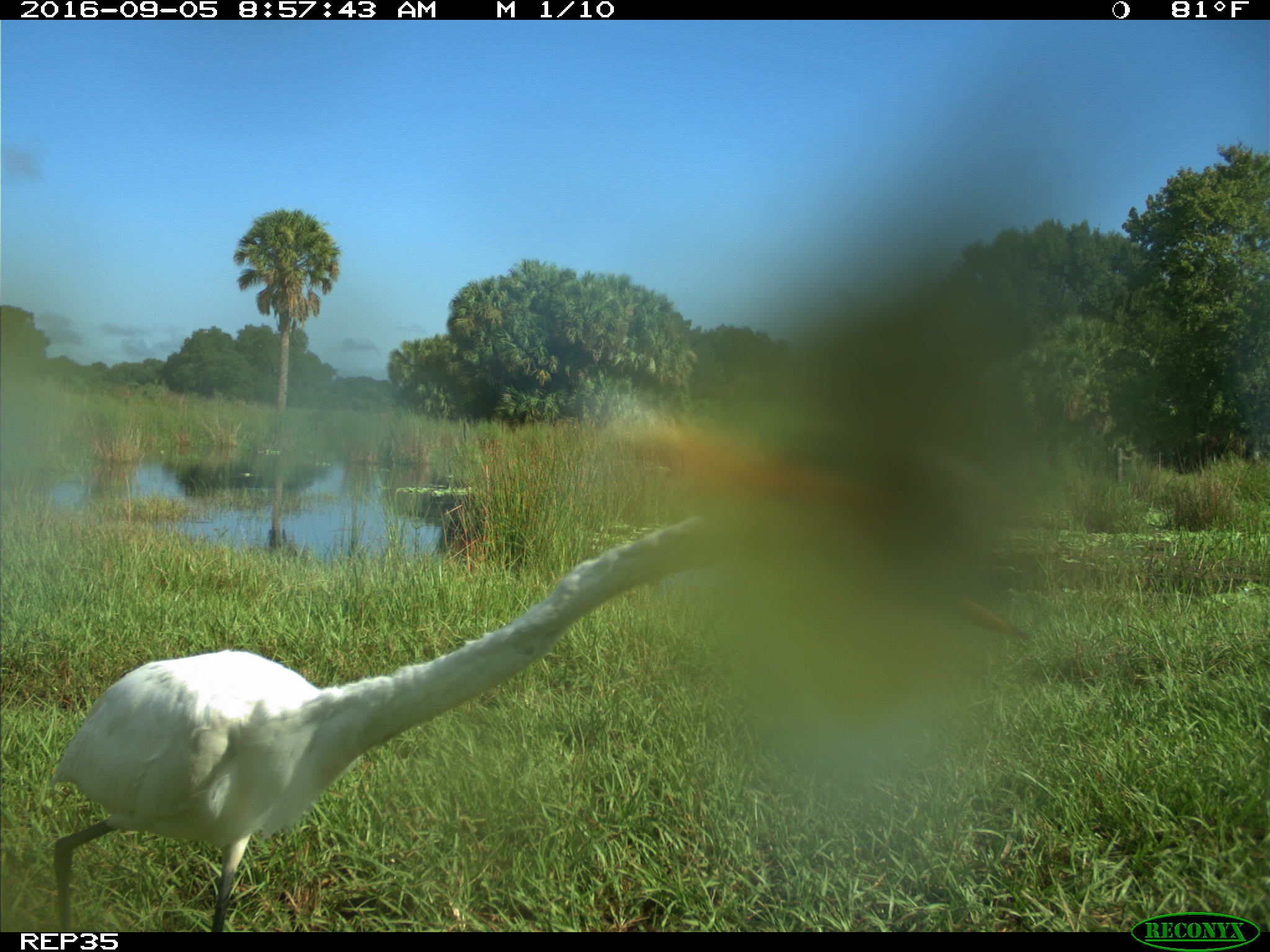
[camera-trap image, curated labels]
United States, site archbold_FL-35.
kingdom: Animalia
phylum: Chordata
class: Aves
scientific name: Aves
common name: birds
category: unidentified bird